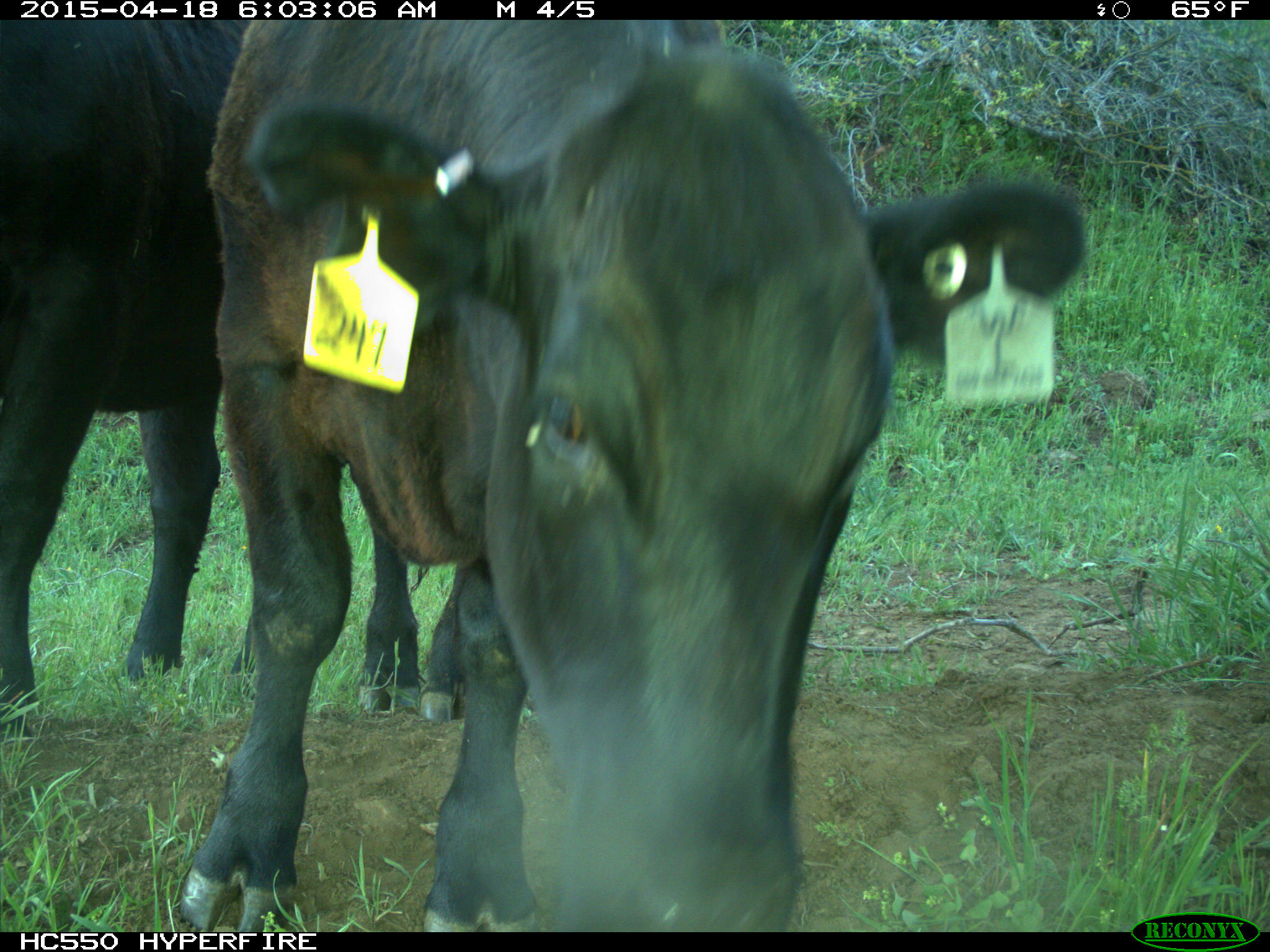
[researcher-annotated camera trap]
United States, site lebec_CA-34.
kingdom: Animalia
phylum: Chordata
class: Mammalia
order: Artiodactyla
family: Bovidae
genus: Bos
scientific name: Bos taurus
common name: domestic cow